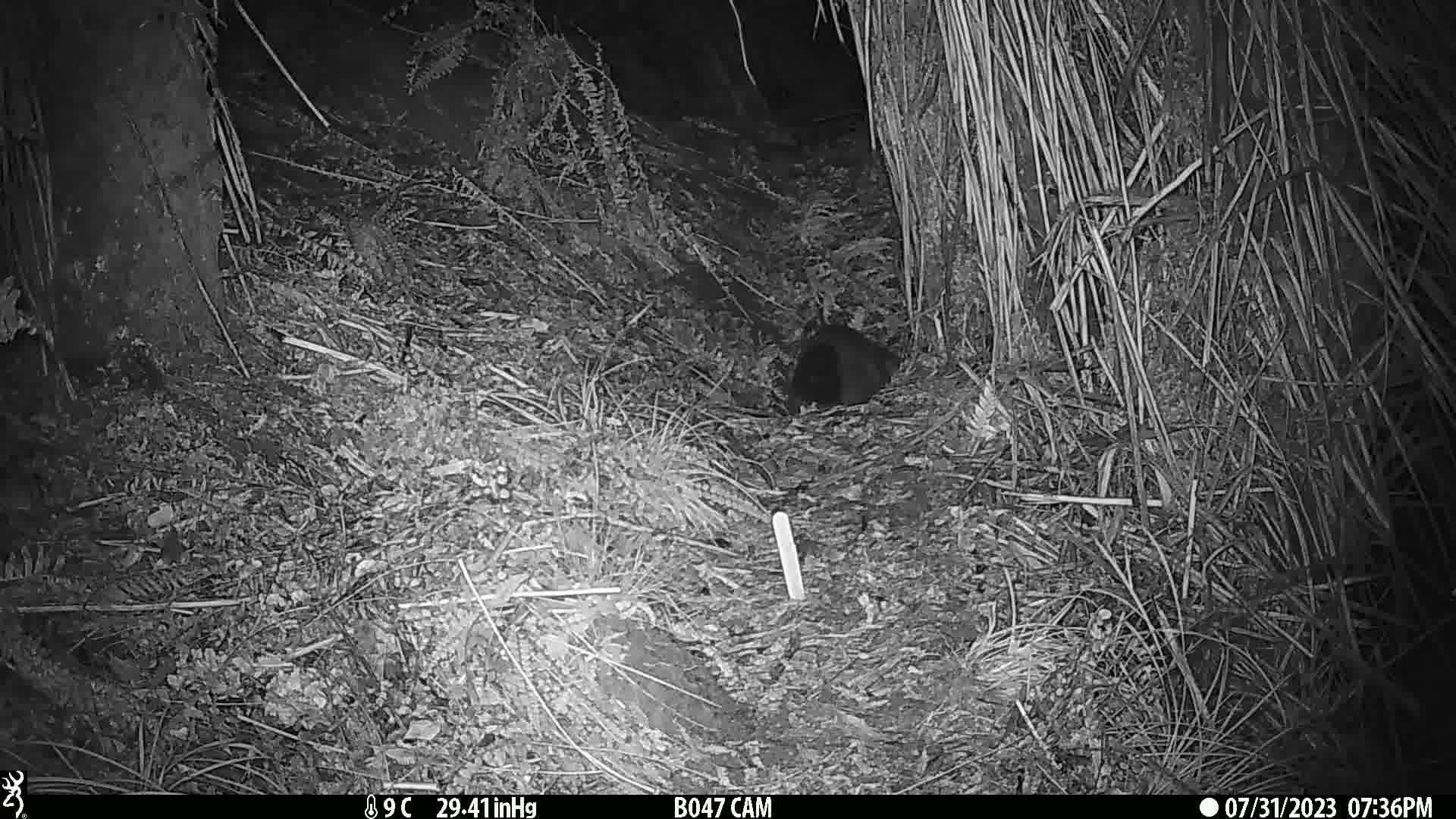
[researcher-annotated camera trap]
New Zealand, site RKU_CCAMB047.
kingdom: Animalia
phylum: Chordata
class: Mammalia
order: Diprotodontia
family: Phalangeridae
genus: Trichosurus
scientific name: Trichosurus vulpecula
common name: common brushtail possum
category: possum